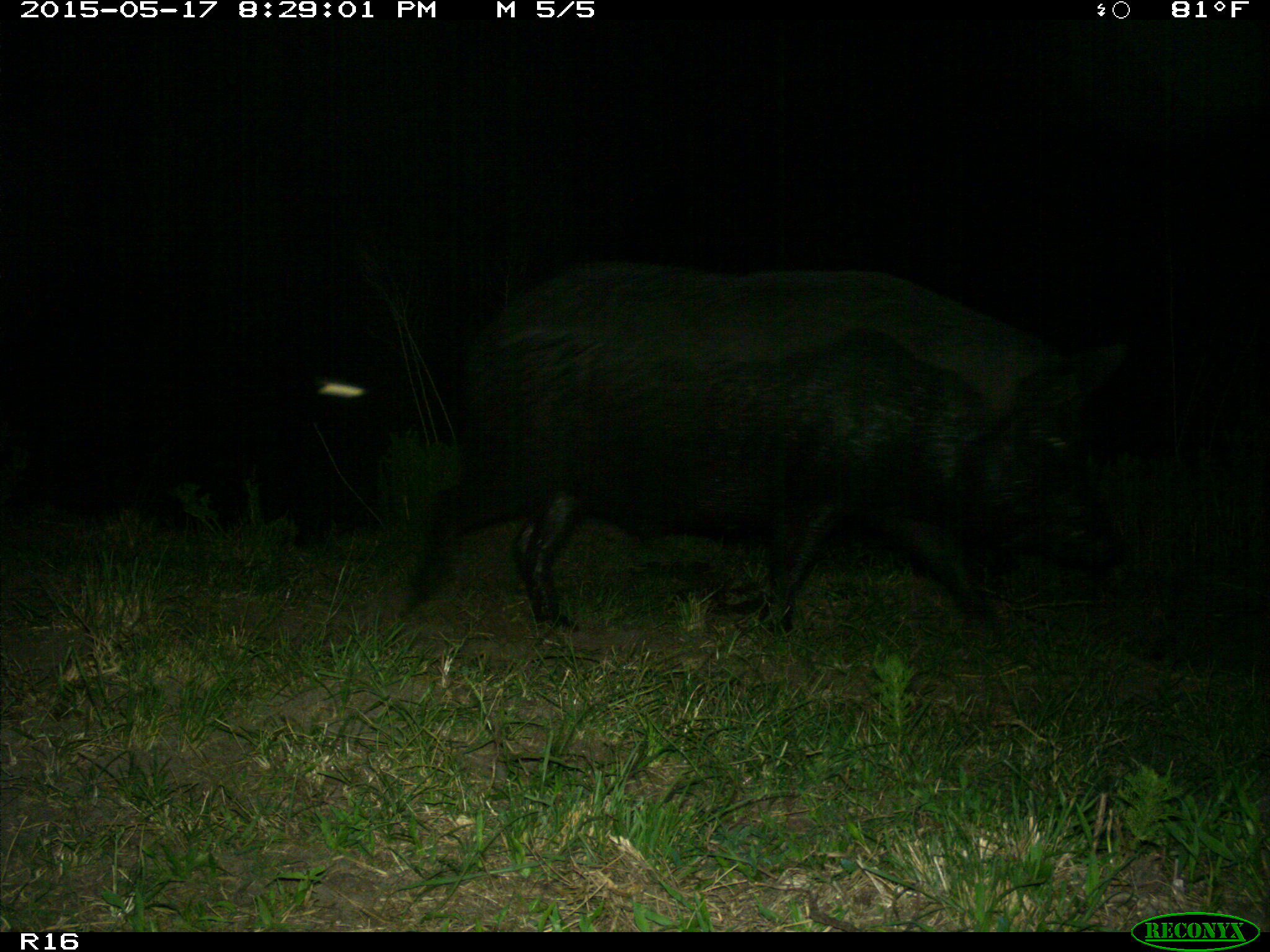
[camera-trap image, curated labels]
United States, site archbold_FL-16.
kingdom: Animalia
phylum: Chordata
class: Mammalia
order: Artiodactyla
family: Suidae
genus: Sus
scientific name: Sus scrofa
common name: wild boar